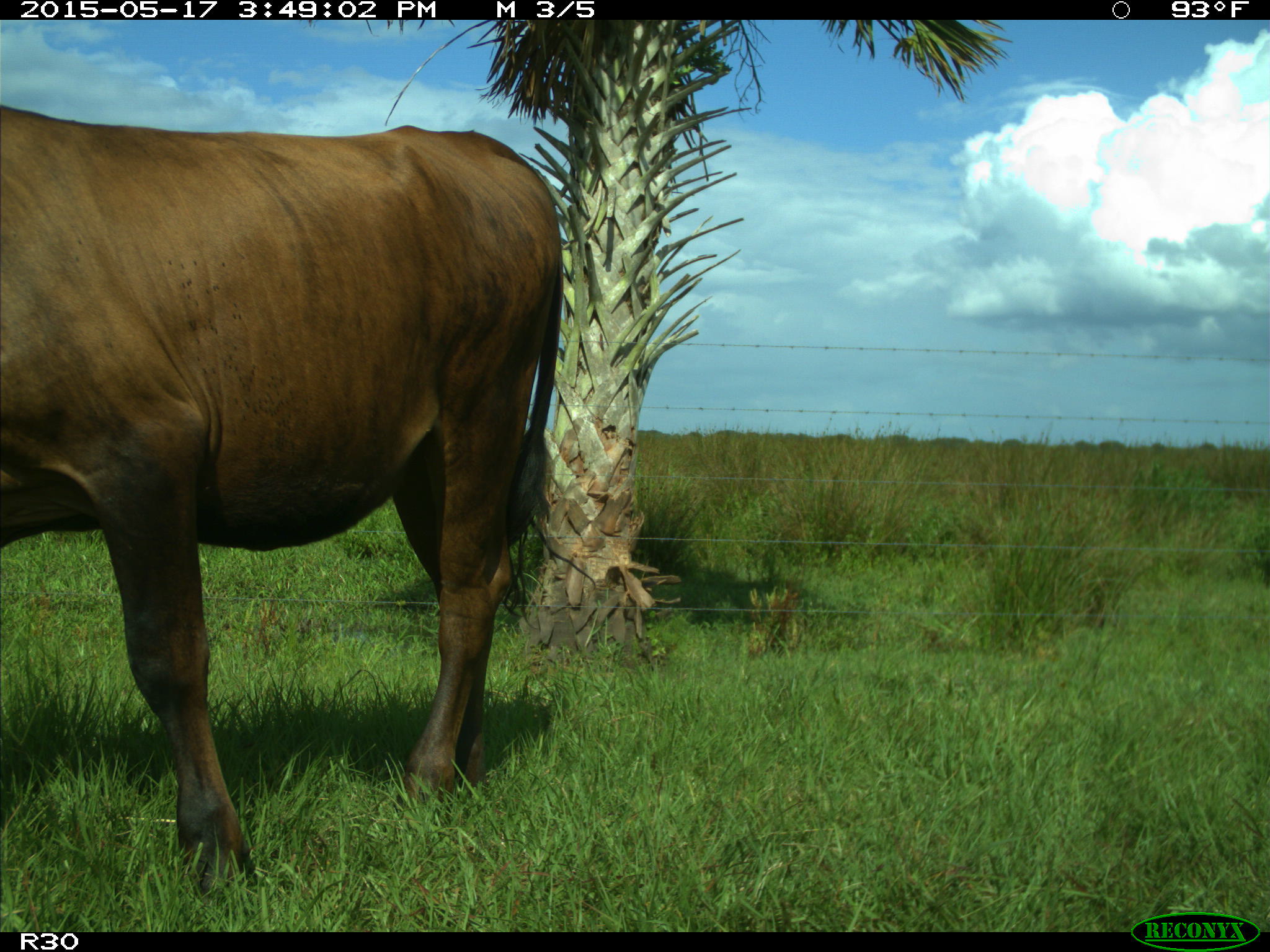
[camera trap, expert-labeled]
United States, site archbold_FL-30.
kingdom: Animalia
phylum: Chordata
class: Mammalia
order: Artiodactyla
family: Bovidae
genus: Bos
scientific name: Bos taurus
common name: domestic cow